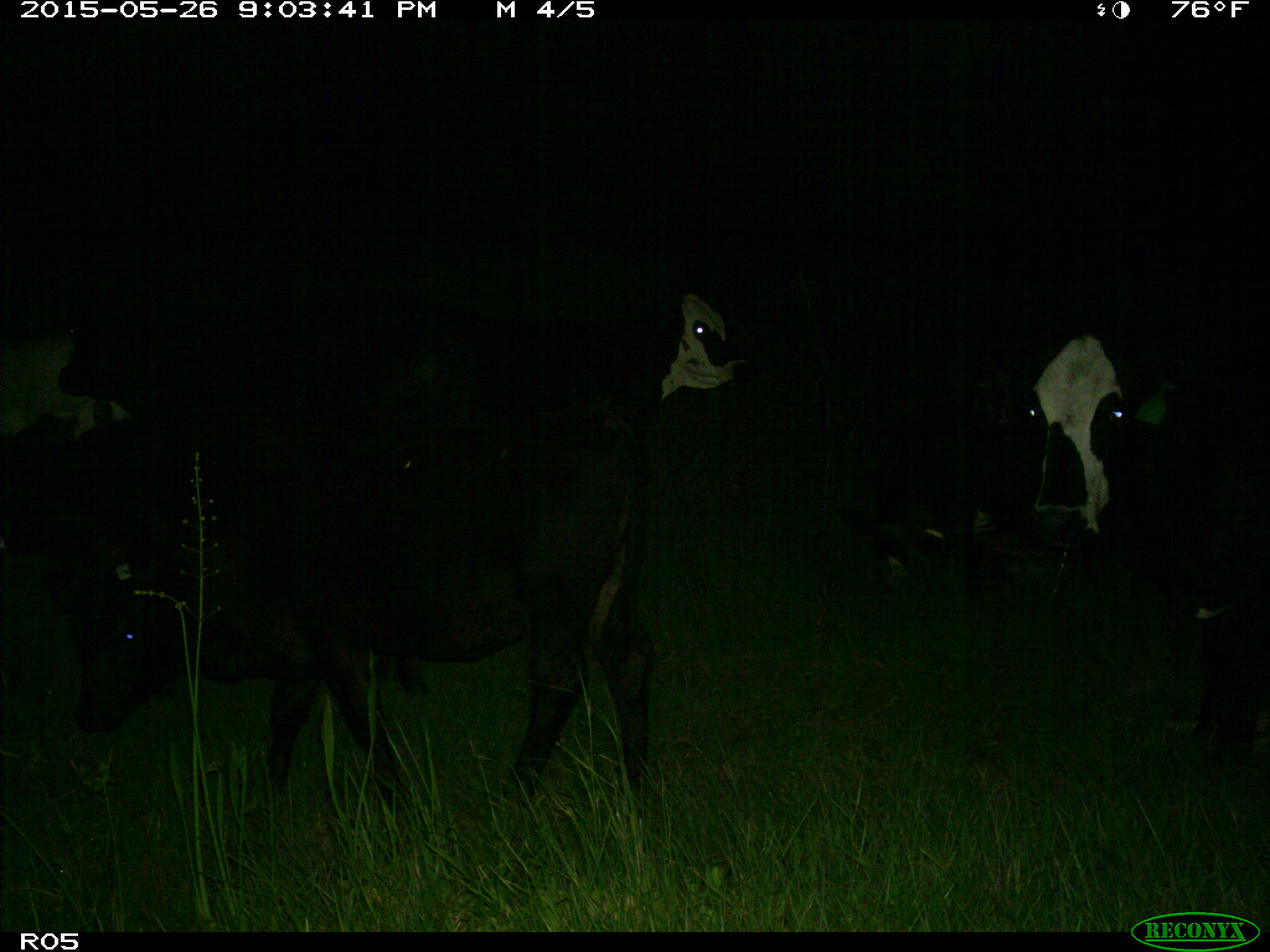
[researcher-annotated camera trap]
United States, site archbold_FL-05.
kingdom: Animalia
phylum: Chordata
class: Mammalia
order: Artiodactyla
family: Bovidae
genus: Bos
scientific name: Bos taurus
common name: domestic cow